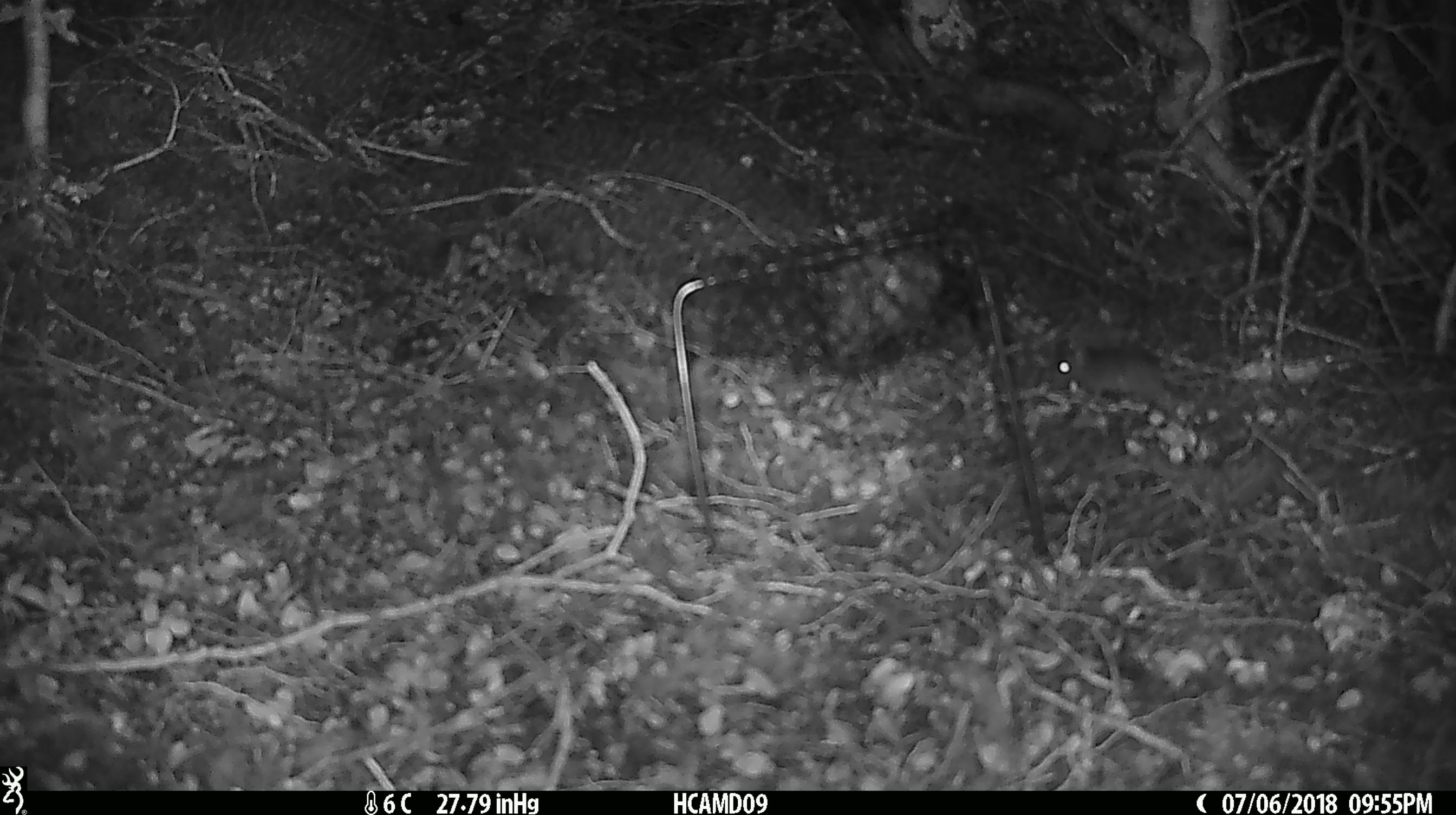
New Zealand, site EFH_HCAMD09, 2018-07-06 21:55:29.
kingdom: Animalia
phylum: Chordata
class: Mammalia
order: Rodentia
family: Muridae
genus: Mus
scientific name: Mus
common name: mouse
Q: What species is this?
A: Mouse (Mus).